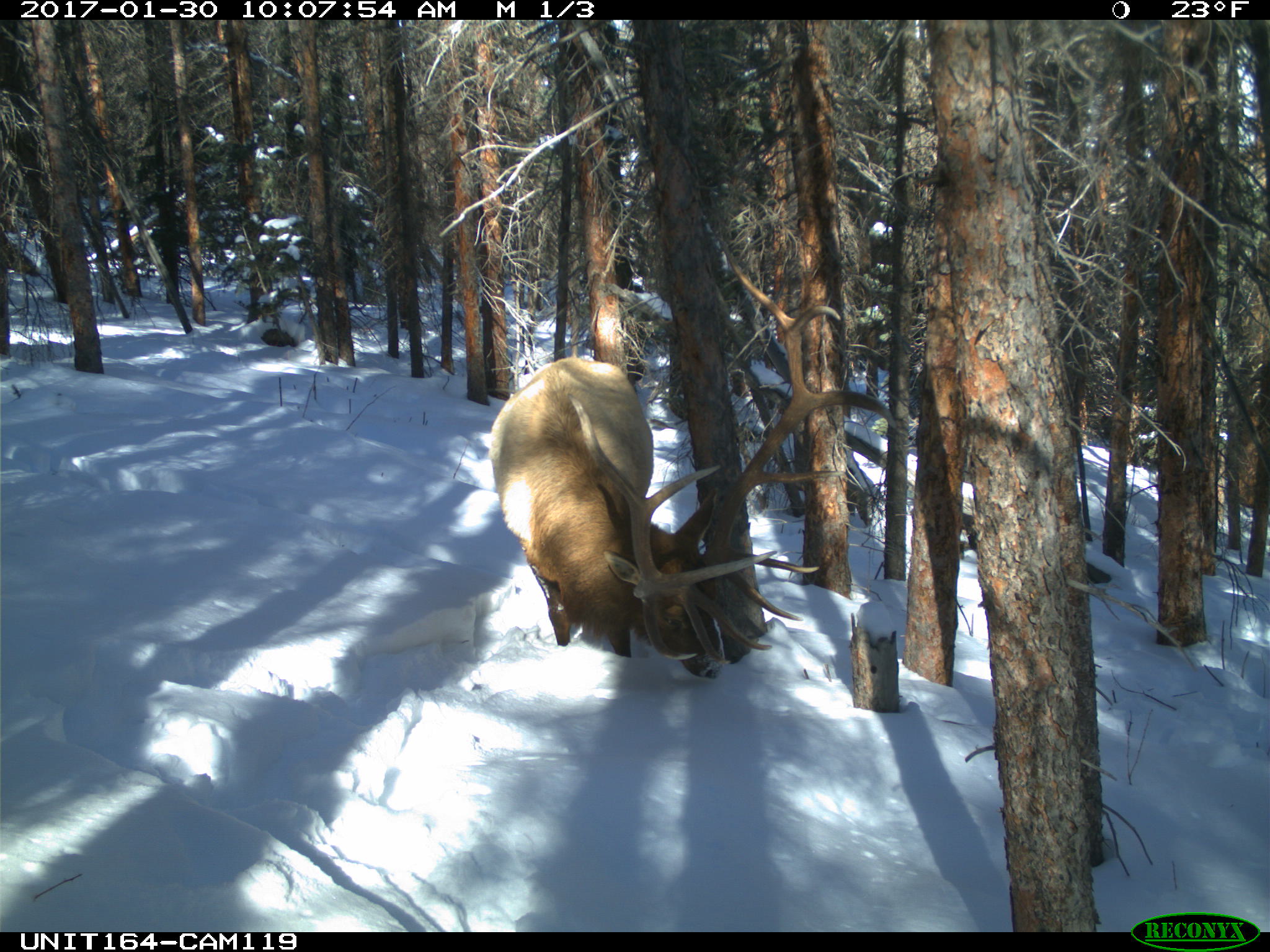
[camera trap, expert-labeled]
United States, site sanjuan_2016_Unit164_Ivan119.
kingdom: Animalia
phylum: Chordata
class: Mammalia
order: Artiodactyla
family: Cervidae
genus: Cervus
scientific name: Cervus elaphus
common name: red deer